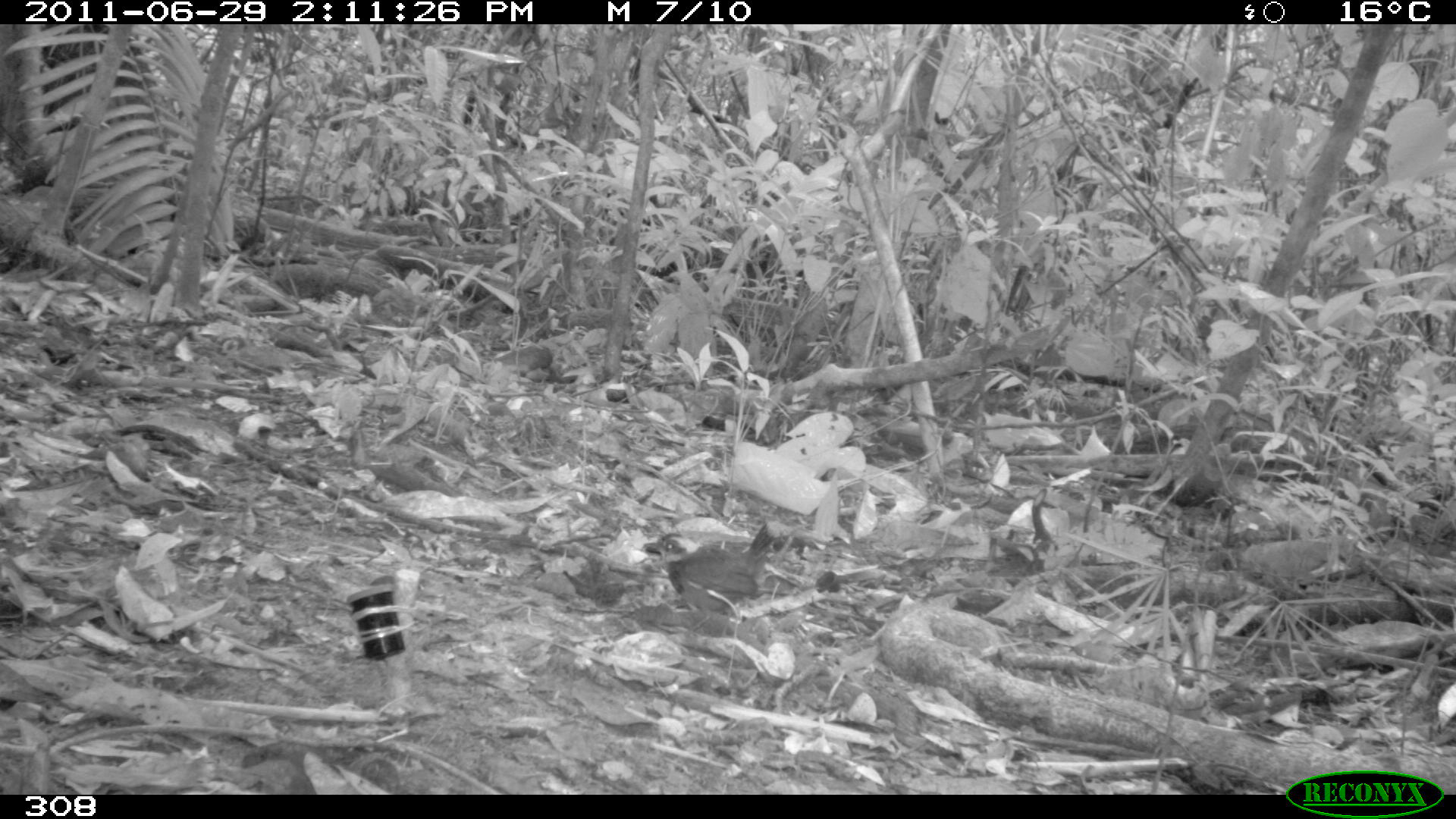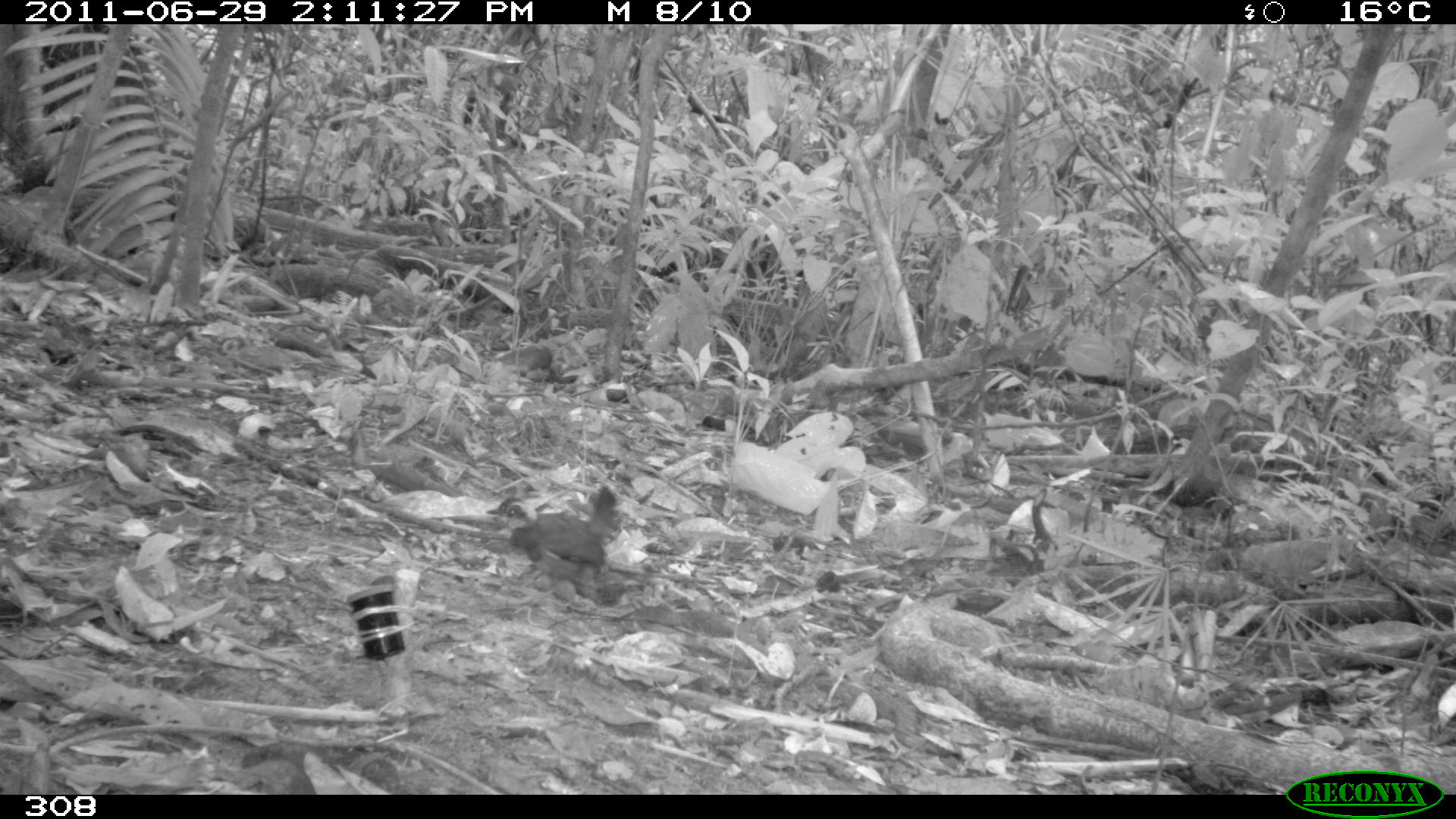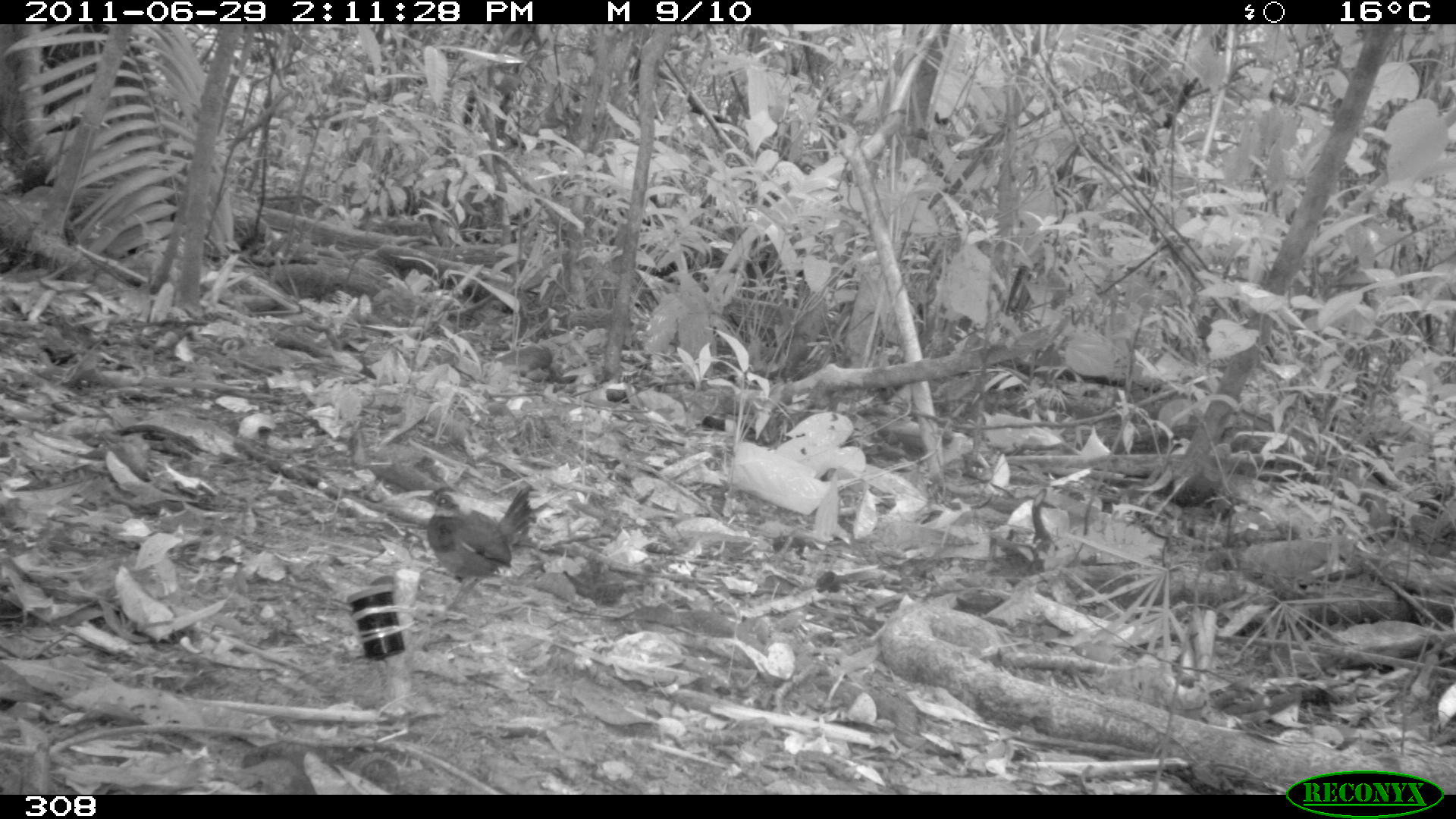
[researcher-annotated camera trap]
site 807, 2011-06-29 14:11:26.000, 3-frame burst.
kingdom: Animalia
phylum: Chordata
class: Aves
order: Passeriformes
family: Formicariidae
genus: Formicarius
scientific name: Formicarius analis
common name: black-faced antthrush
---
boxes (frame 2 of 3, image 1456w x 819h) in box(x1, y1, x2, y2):
formicarius analis: box(485, 482, 621, 594)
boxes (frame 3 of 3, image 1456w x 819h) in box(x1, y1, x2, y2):
formicarius analis: box(413, 486, 533, 609)